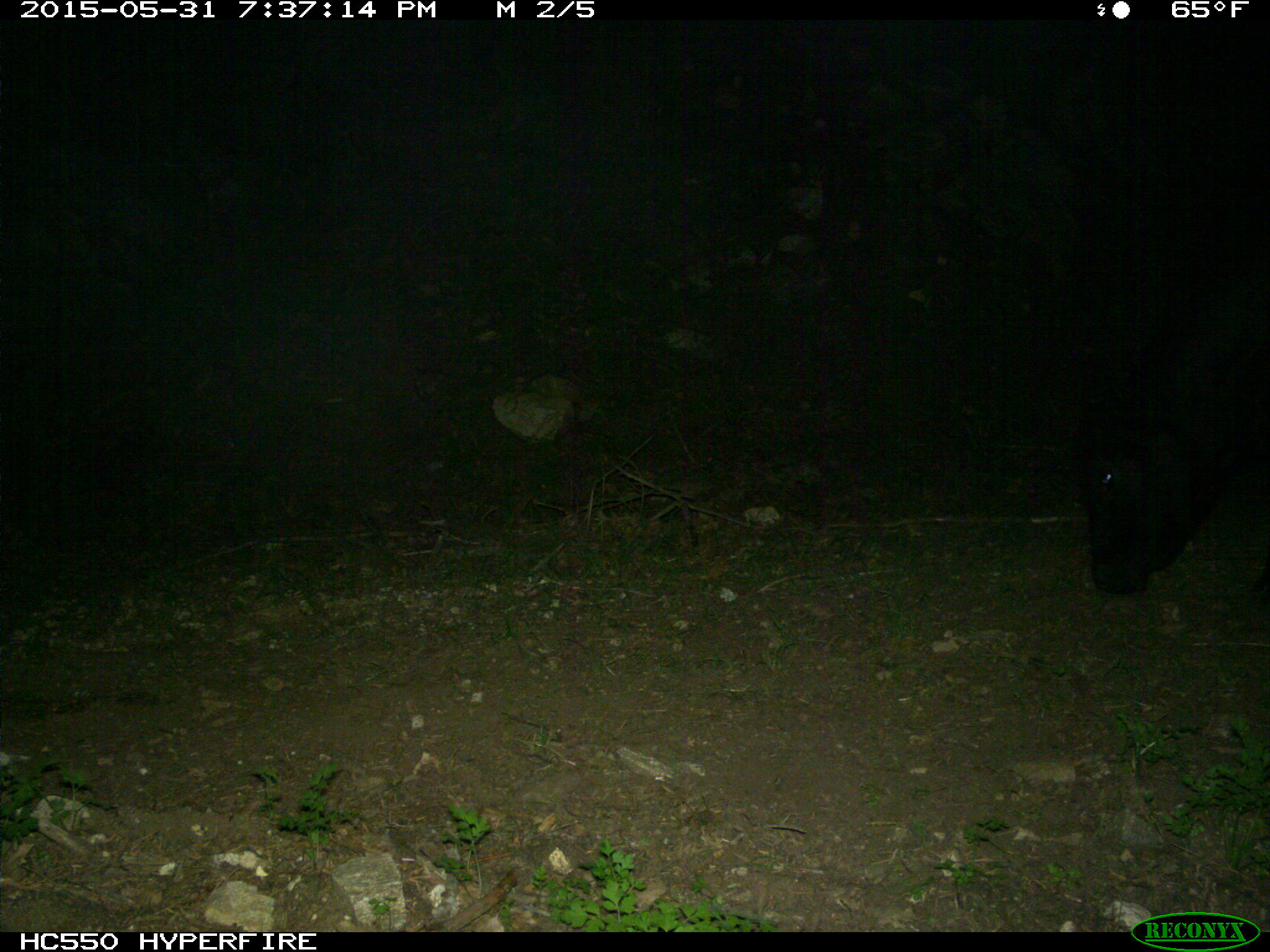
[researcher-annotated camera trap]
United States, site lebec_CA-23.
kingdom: Animalia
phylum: Chordata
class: Mammalia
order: Artiodactyla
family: Bovidae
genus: Bos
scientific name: Bos taurus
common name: domestic cow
Bos taurus (domestic cow).